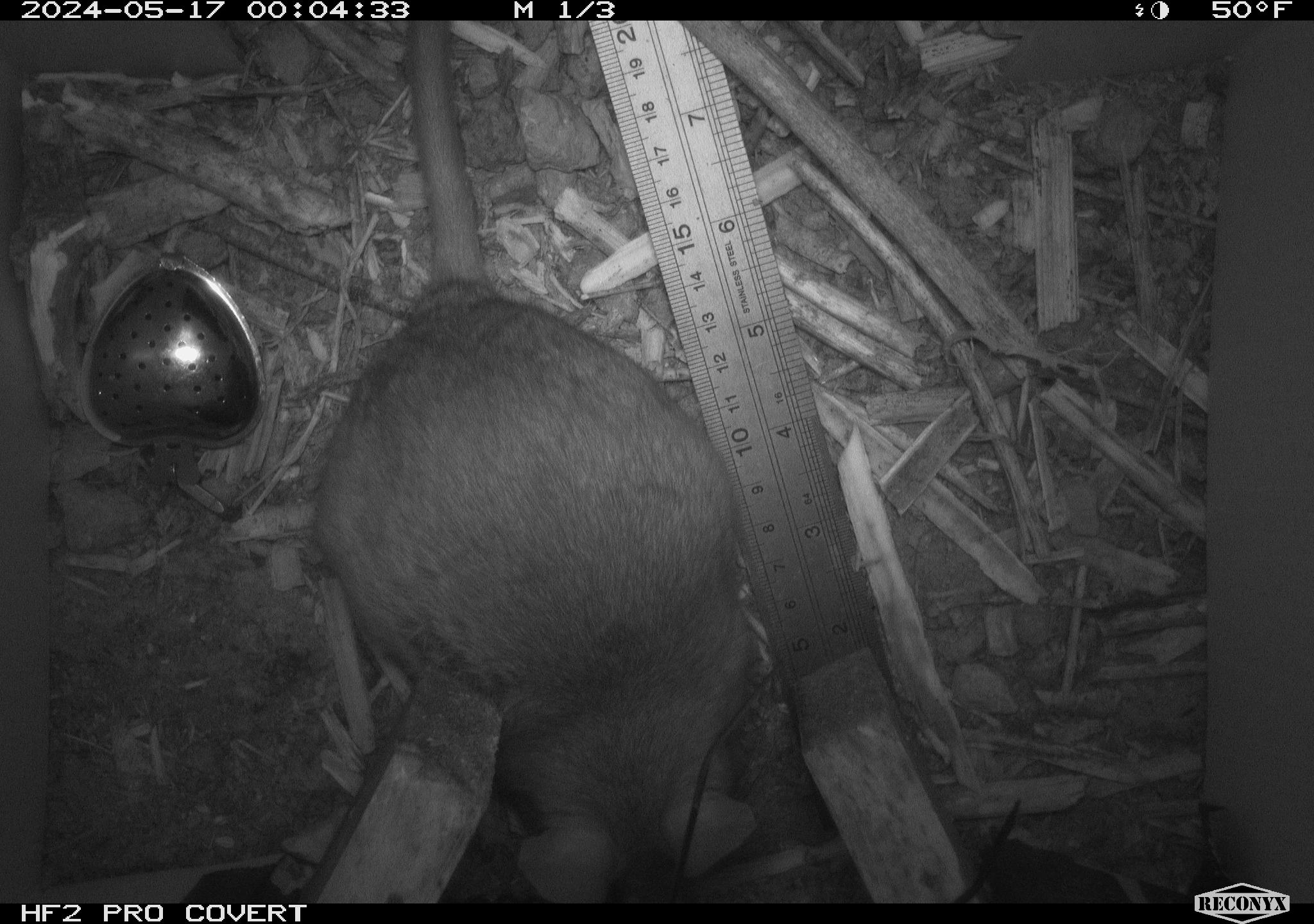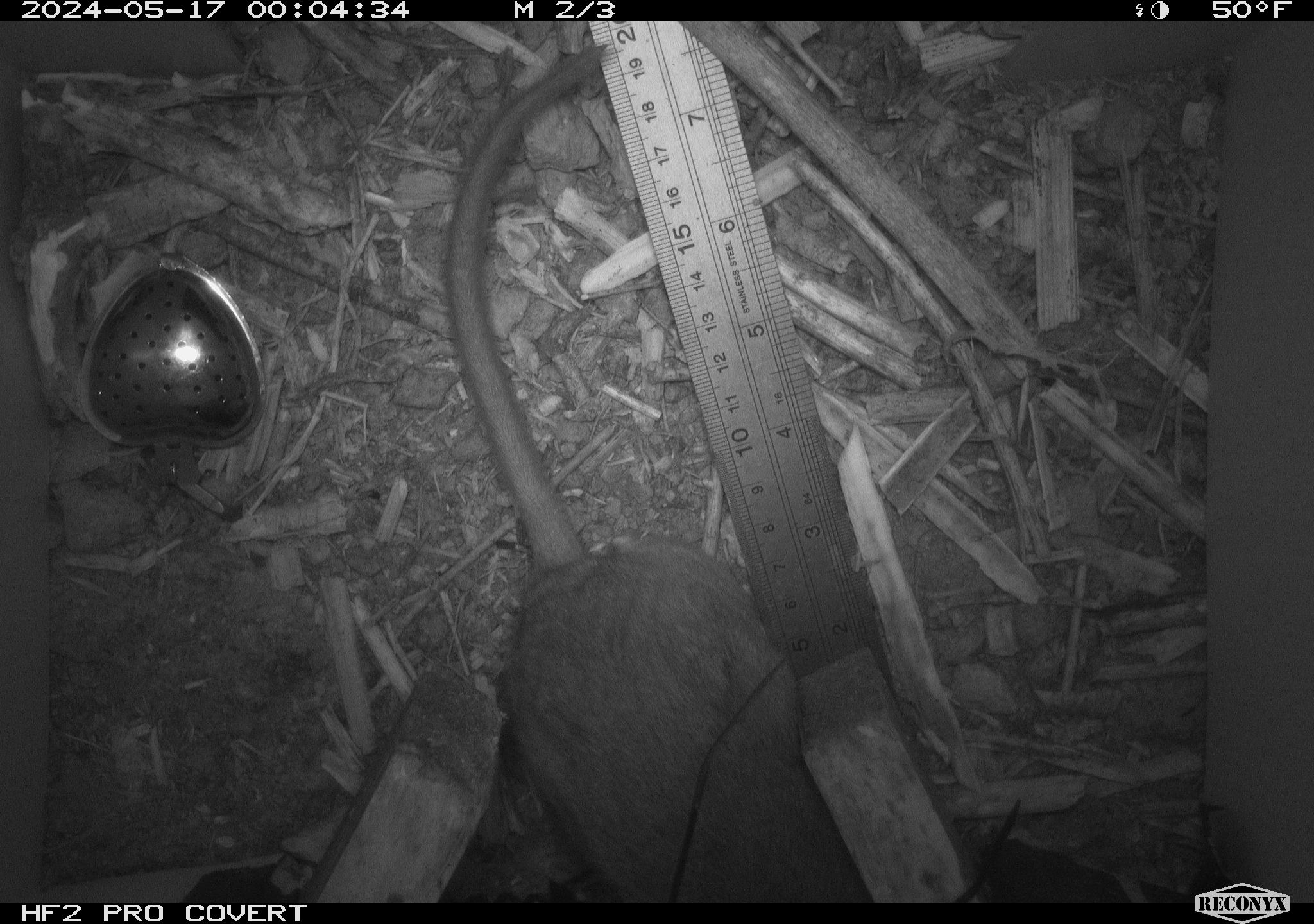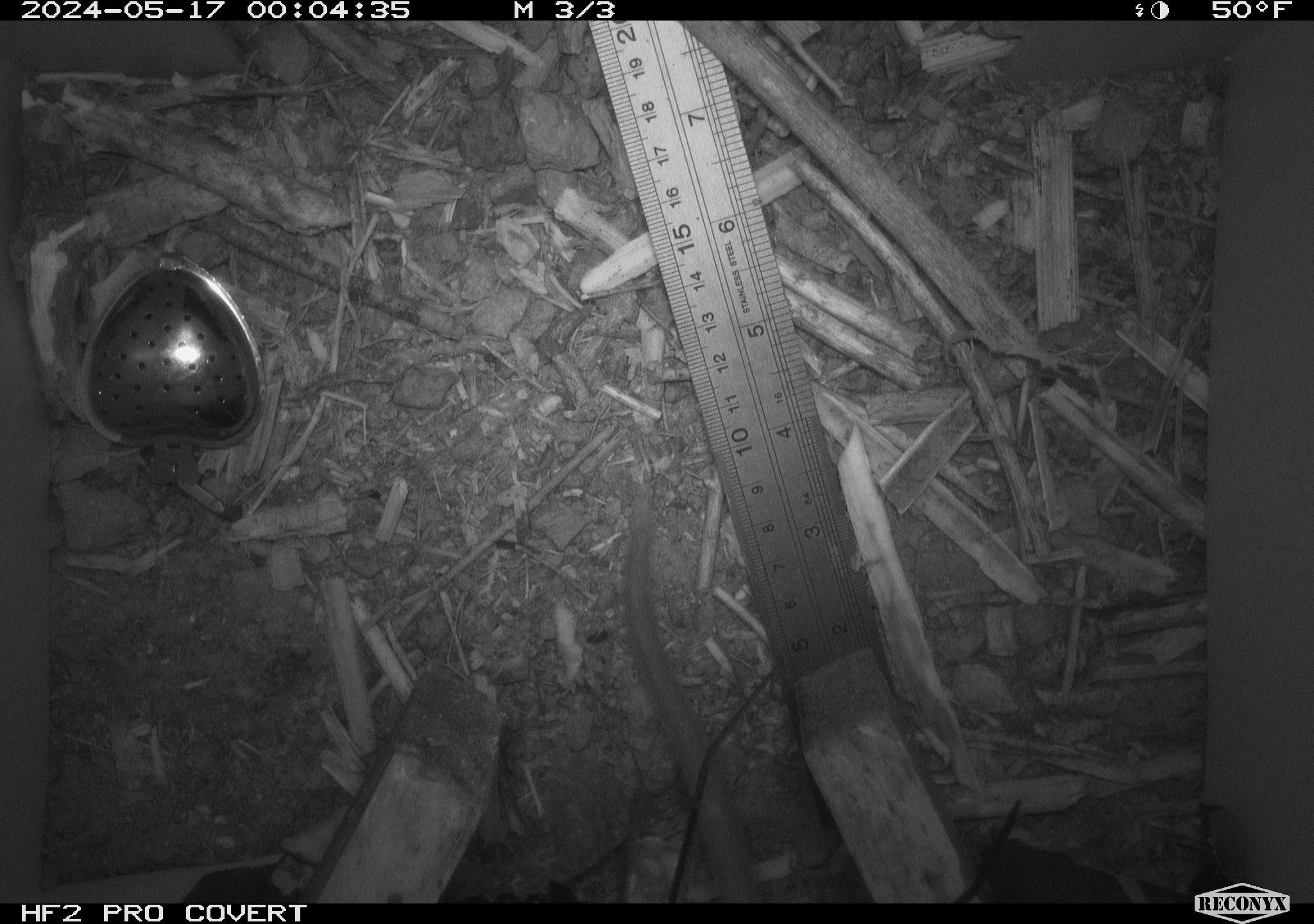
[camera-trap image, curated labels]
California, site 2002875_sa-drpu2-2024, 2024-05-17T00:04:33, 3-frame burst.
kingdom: Animalia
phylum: Chordata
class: Mammalia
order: Rodentia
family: Cricetidae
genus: Neotoma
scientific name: Neotoma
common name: pack rat or woodrat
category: neotoma species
Neotoma species (pack rat or woodrat) (Neotoma).